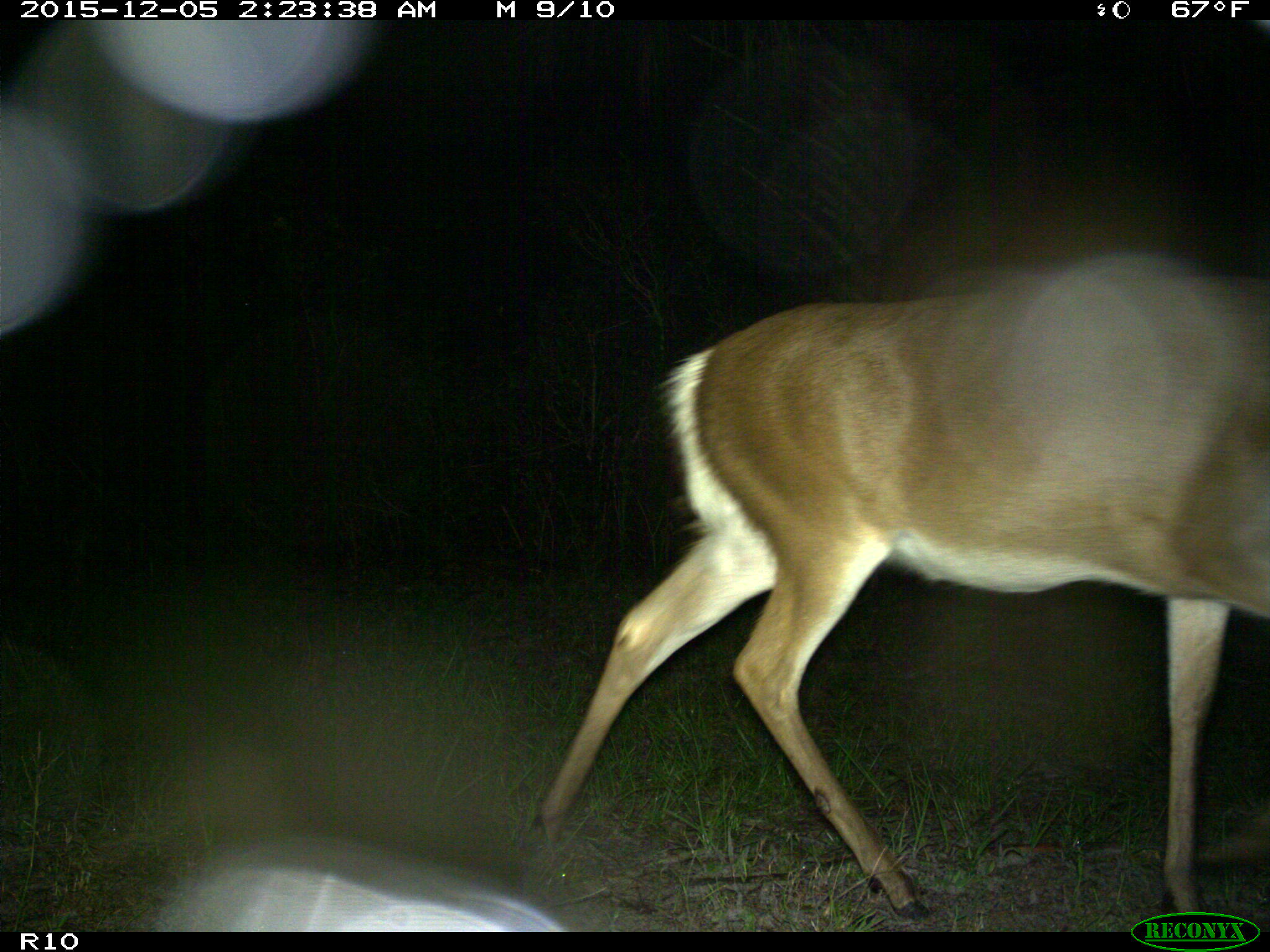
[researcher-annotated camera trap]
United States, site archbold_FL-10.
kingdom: Animalia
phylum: Chordata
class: Mammalia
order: Artiodactyla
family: Cervidae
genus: Odocoileus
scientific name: Odocoileus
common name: deer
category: unidentified deer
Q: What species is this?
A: Unidentified deer (deer) (Odocoileus).